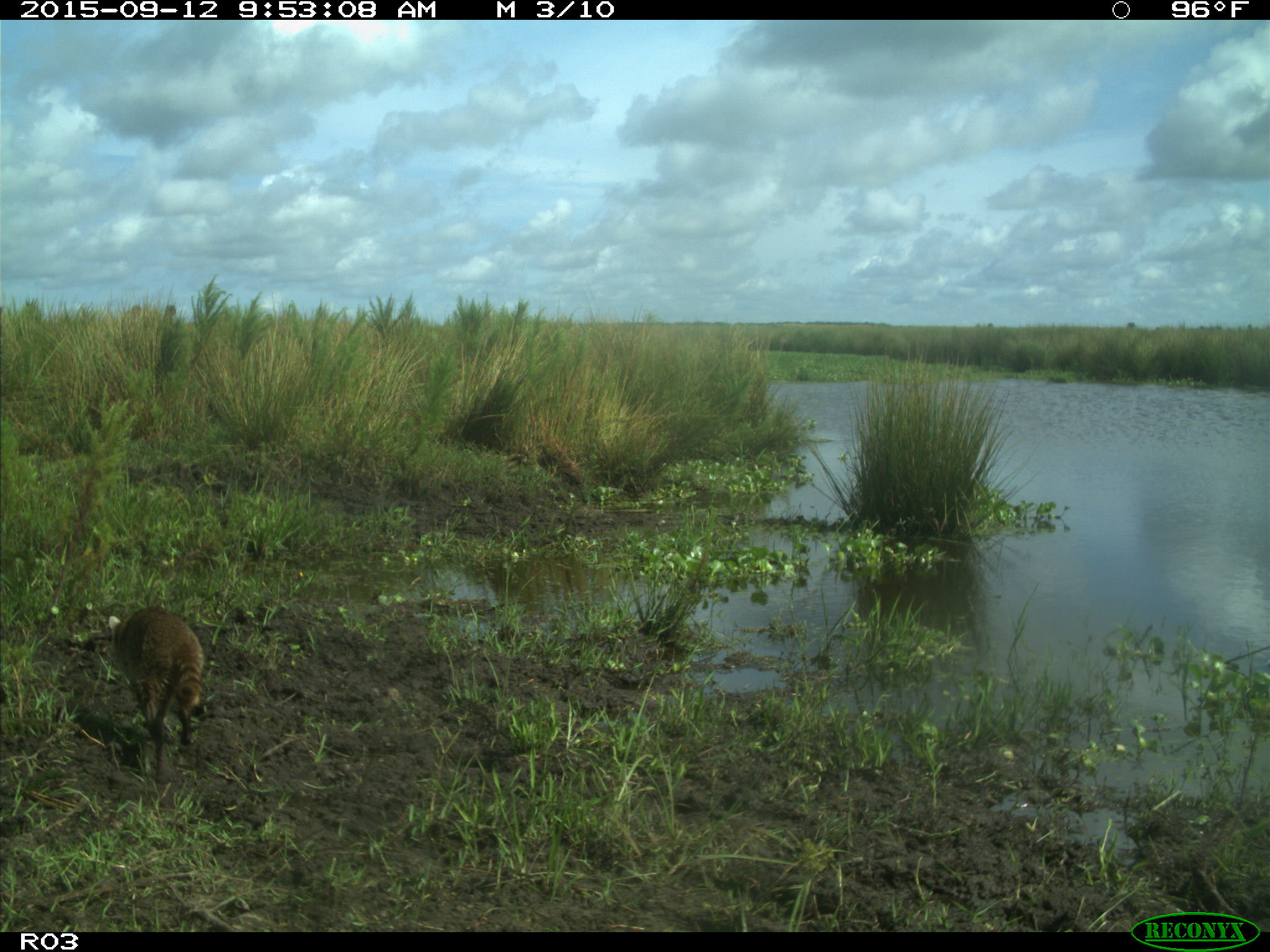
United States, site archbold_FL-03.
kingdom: Animalia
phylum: Chordata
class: Mammalia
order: Carnivora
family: Procyonidae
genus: Procyon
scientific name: Procyon lotor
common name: common raccoon